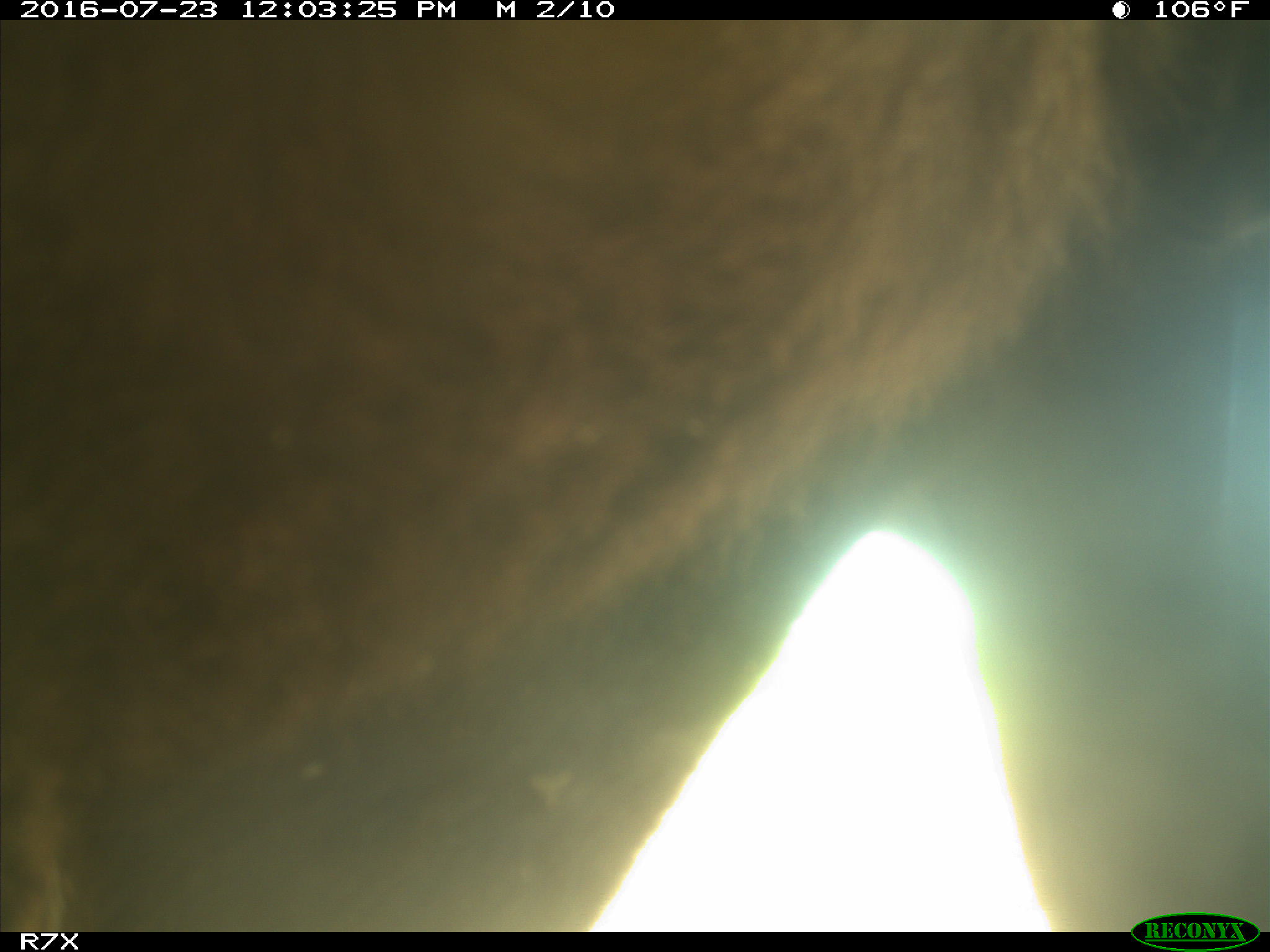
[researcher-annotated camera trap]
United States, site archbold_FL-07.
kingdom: Animalia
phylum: Chordata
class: Mammalia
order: Artiodactyla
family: Bovidae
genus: Bos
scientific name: Bos taurus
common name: domestic cow